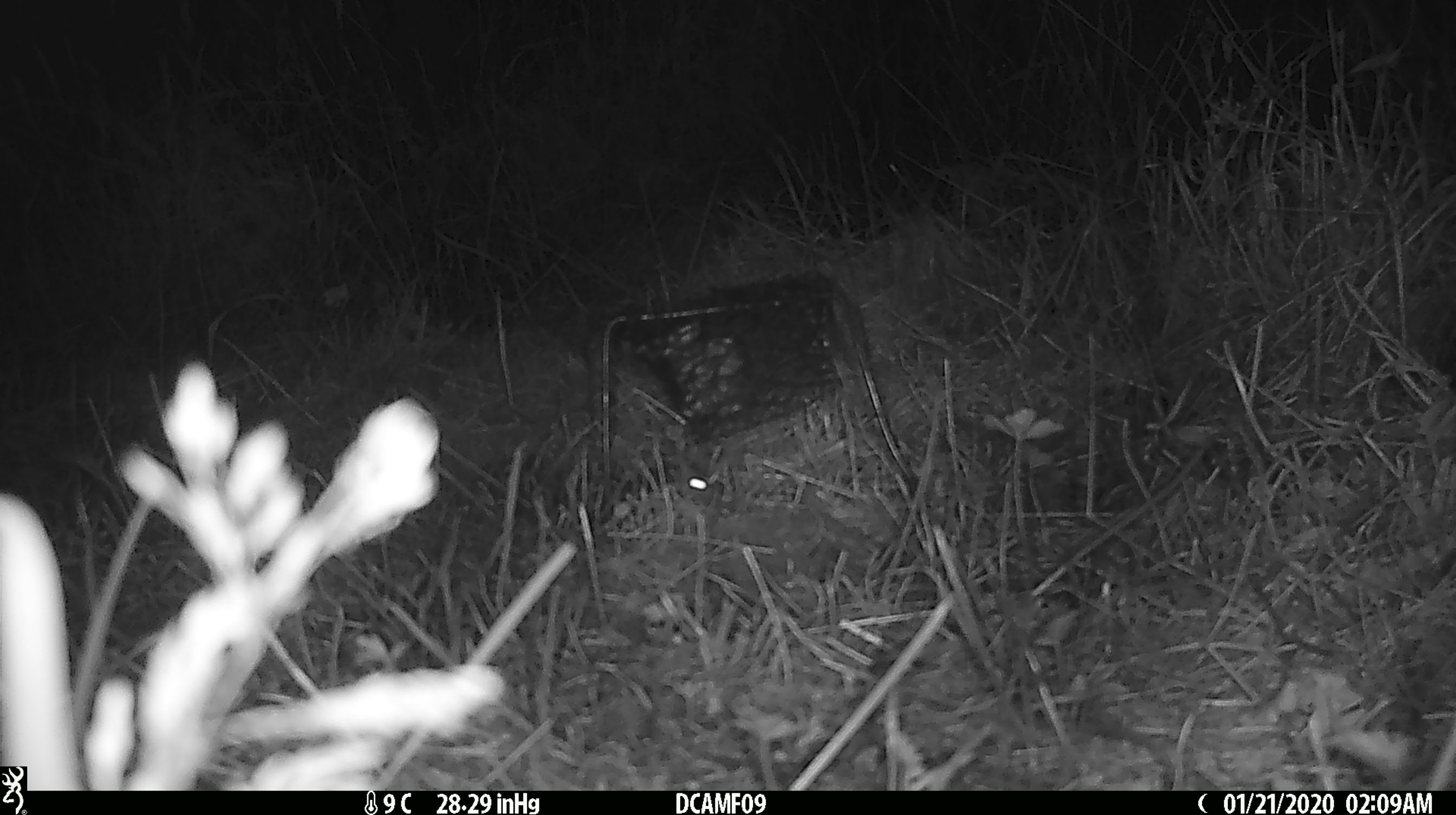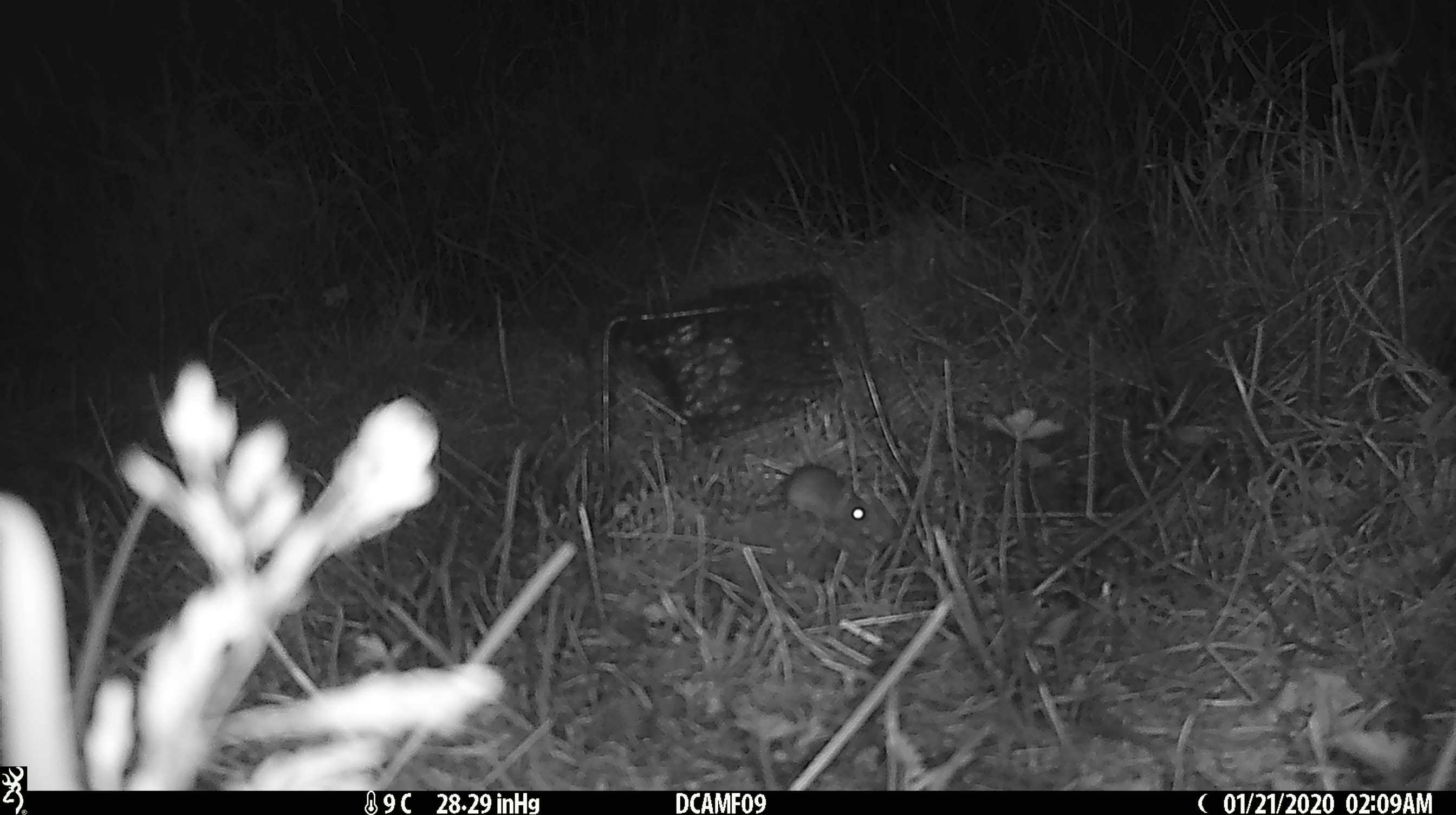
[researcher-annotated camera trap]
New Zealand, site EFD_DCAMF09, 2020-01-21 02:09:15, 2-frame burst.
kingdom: Animalia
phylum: Chordata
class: Mammalia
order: Rodentia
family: Muridae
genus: Mus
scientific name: Mus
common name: mouse